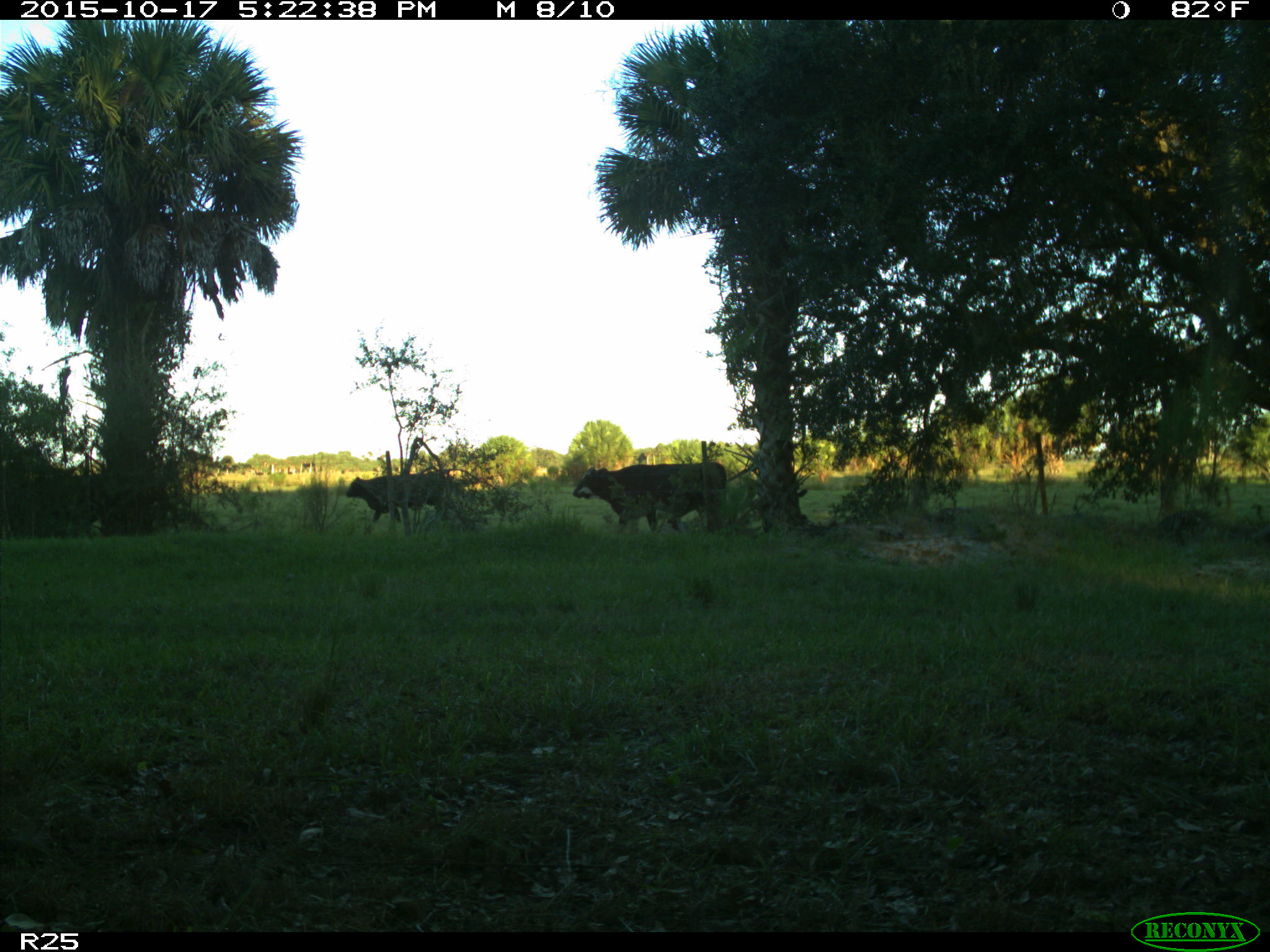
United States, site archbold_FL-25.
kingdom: Animalia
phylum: Chordata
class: Mammalia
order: Artiodactyla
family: Bovidae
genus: Bos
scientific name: Bos taurus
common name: domestic cow